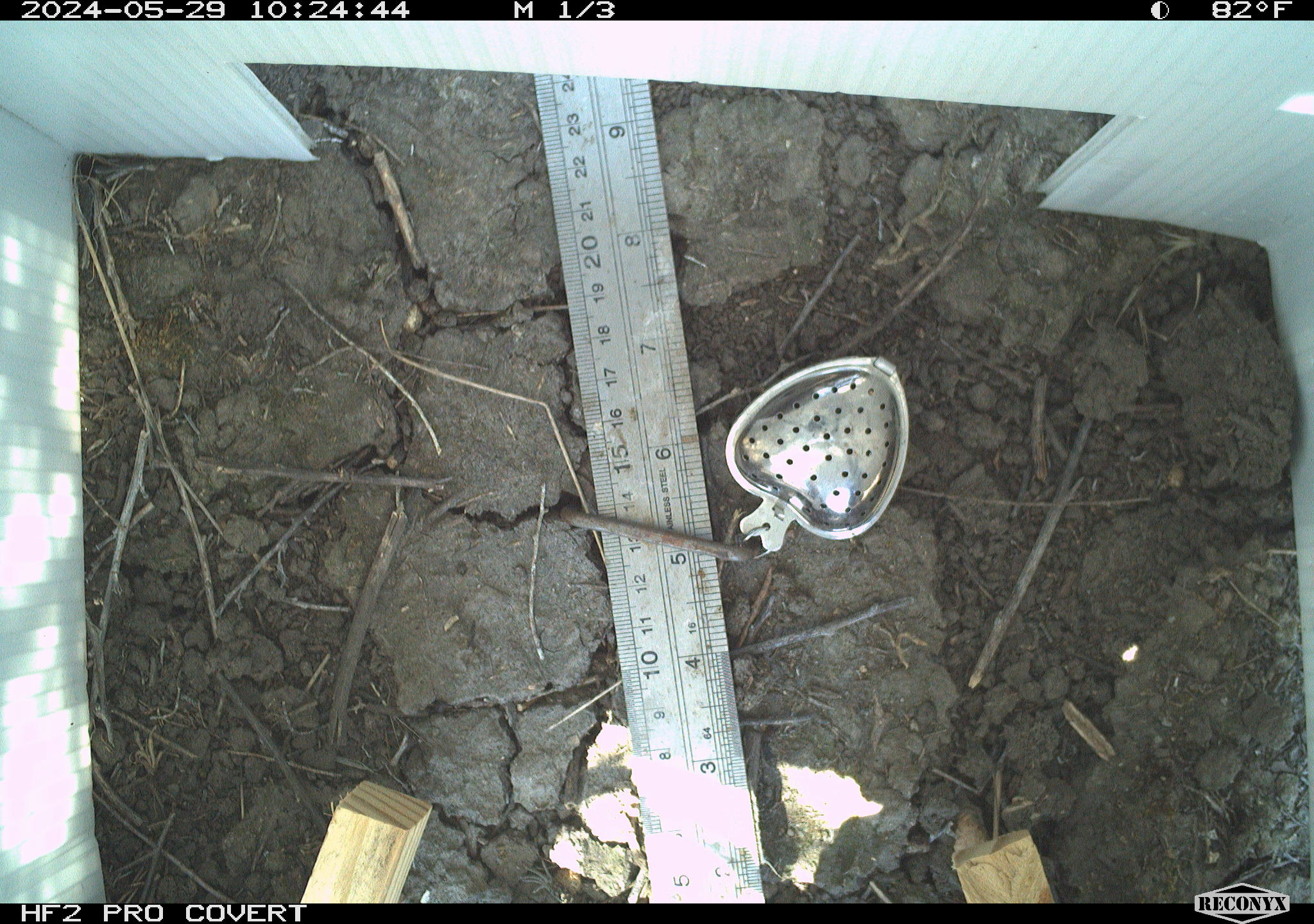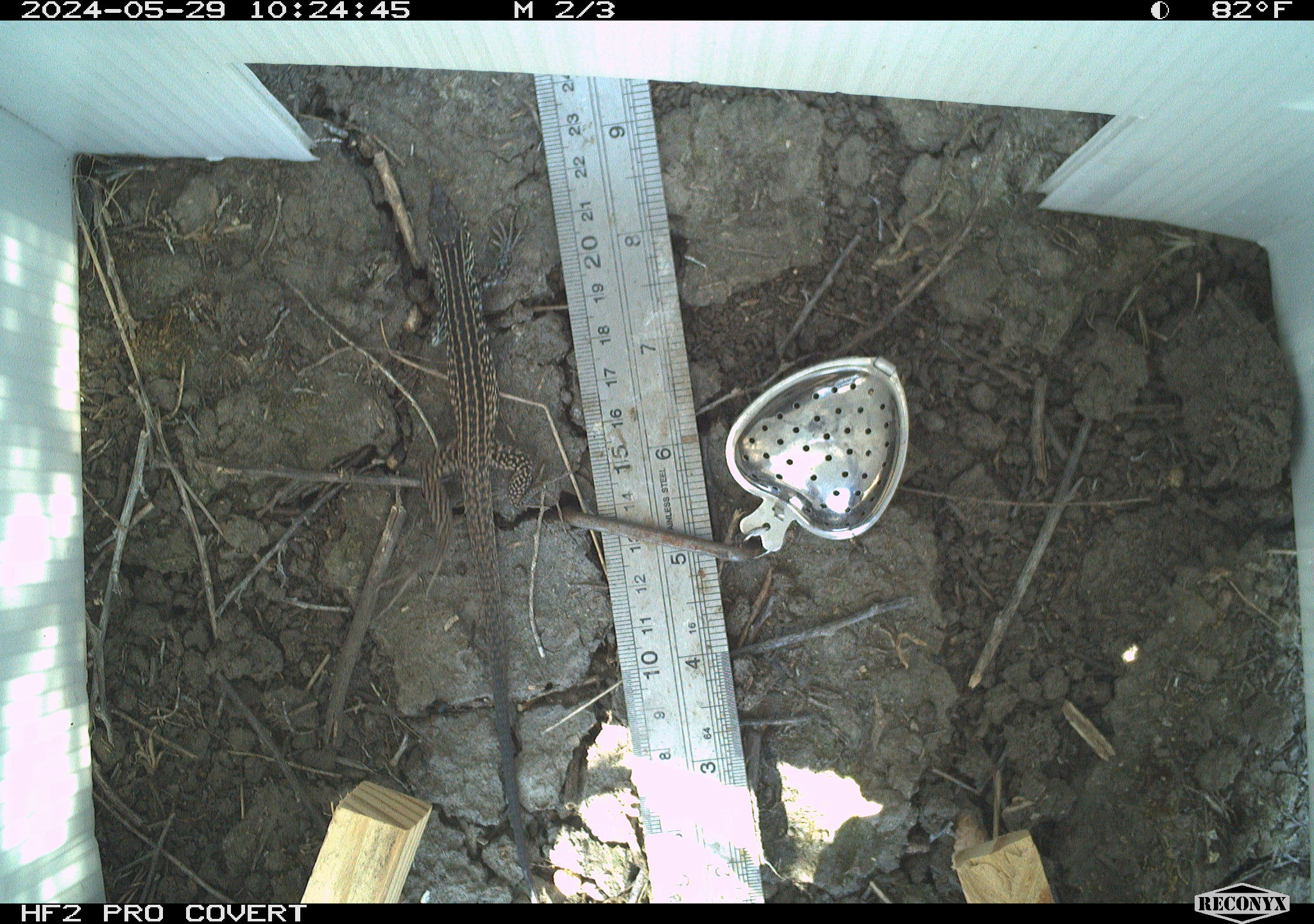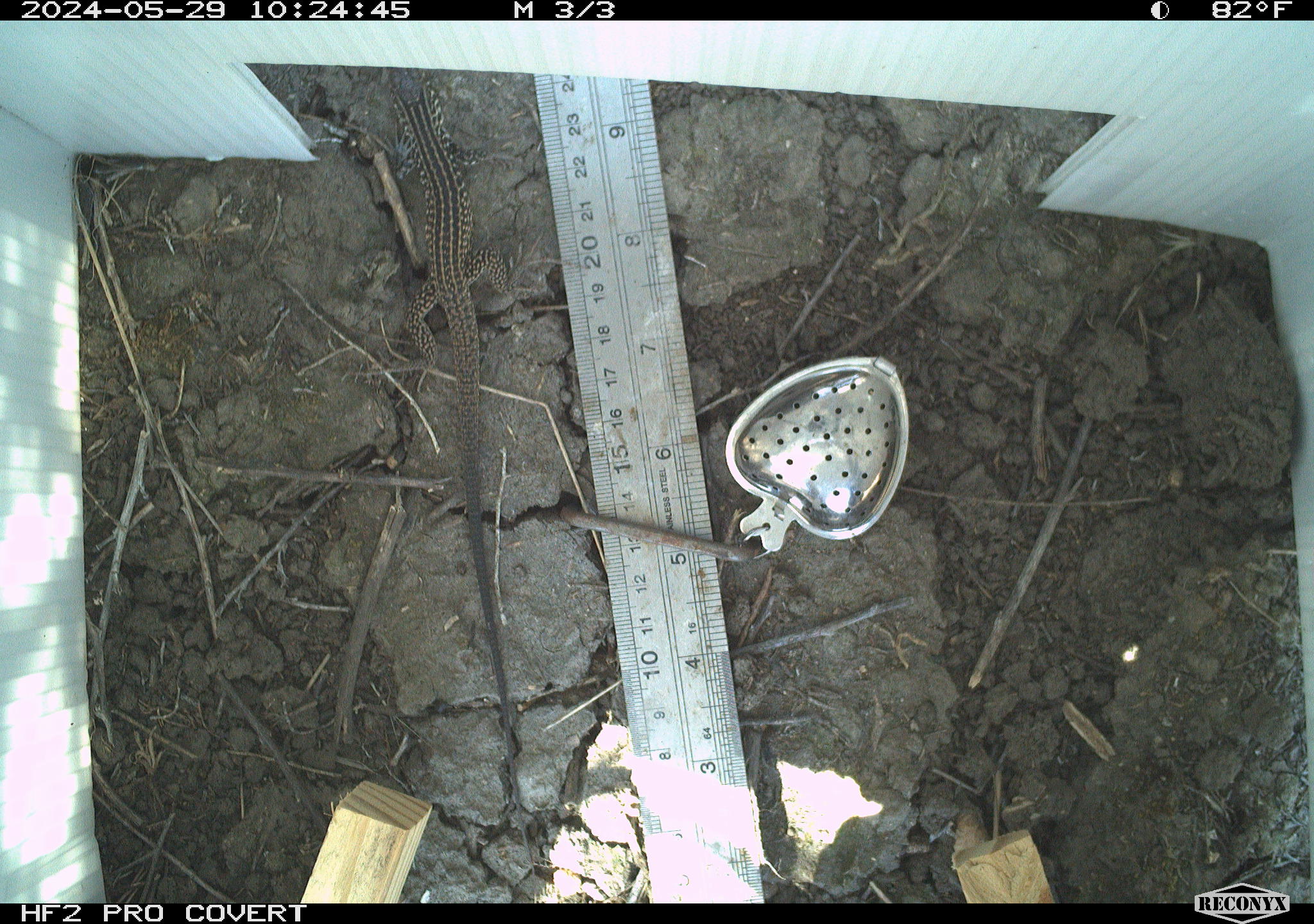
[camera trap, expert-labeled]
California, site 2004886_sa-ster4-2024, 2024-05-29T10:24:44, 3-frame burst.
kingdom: Animalia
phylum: Chordata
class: Reptilia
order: Squamata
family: Teiidae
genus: Aspidoscelis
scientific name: Aspidoscelis tigris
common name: western whiptail